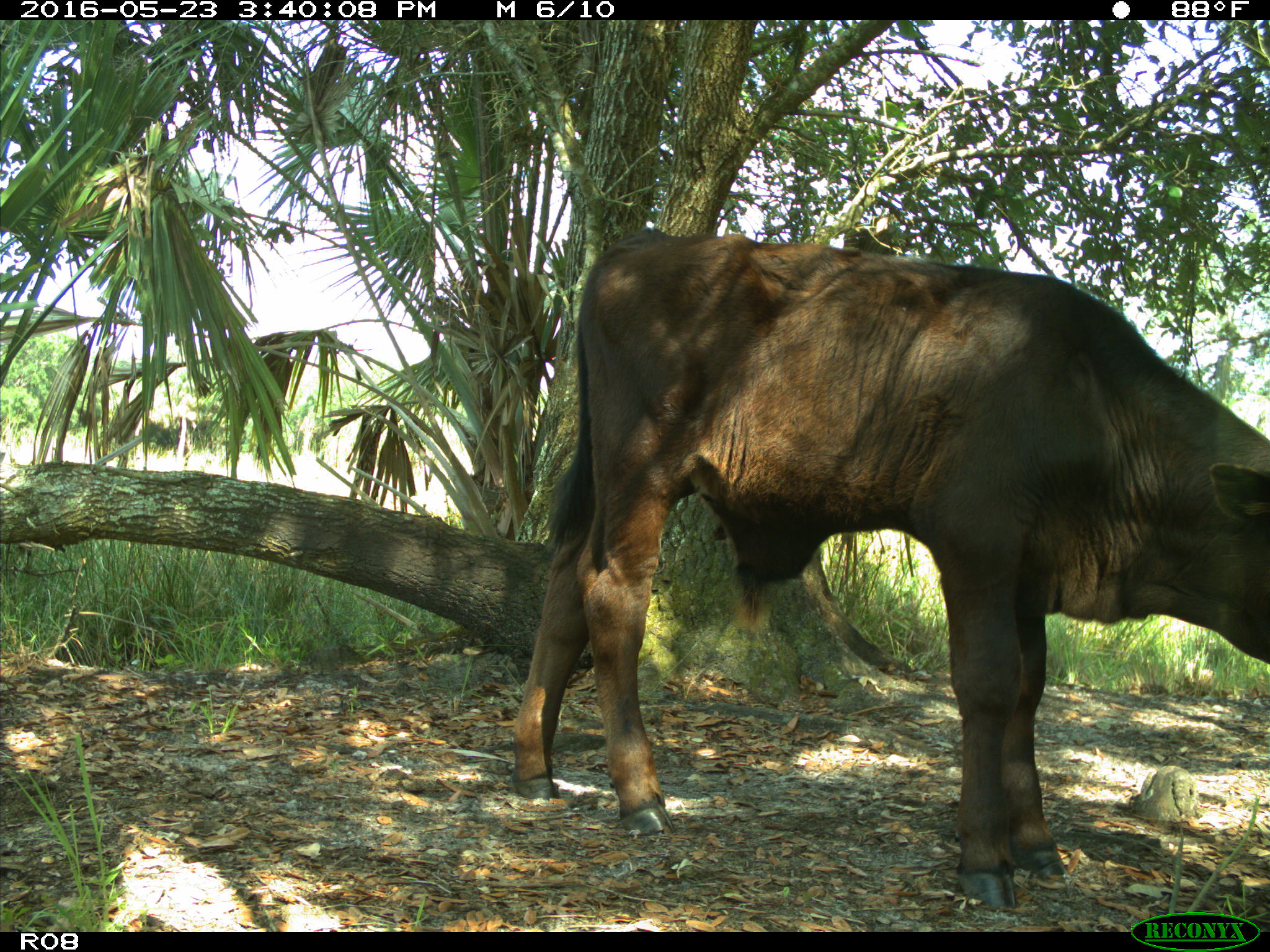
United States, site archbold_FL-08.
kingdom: Animalia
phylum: Chordata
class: Mammalia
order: Artiodactyla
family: Bovidae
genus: Bos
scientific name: Bos taurus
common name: domestic cow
Bos taurus (domestic cow).